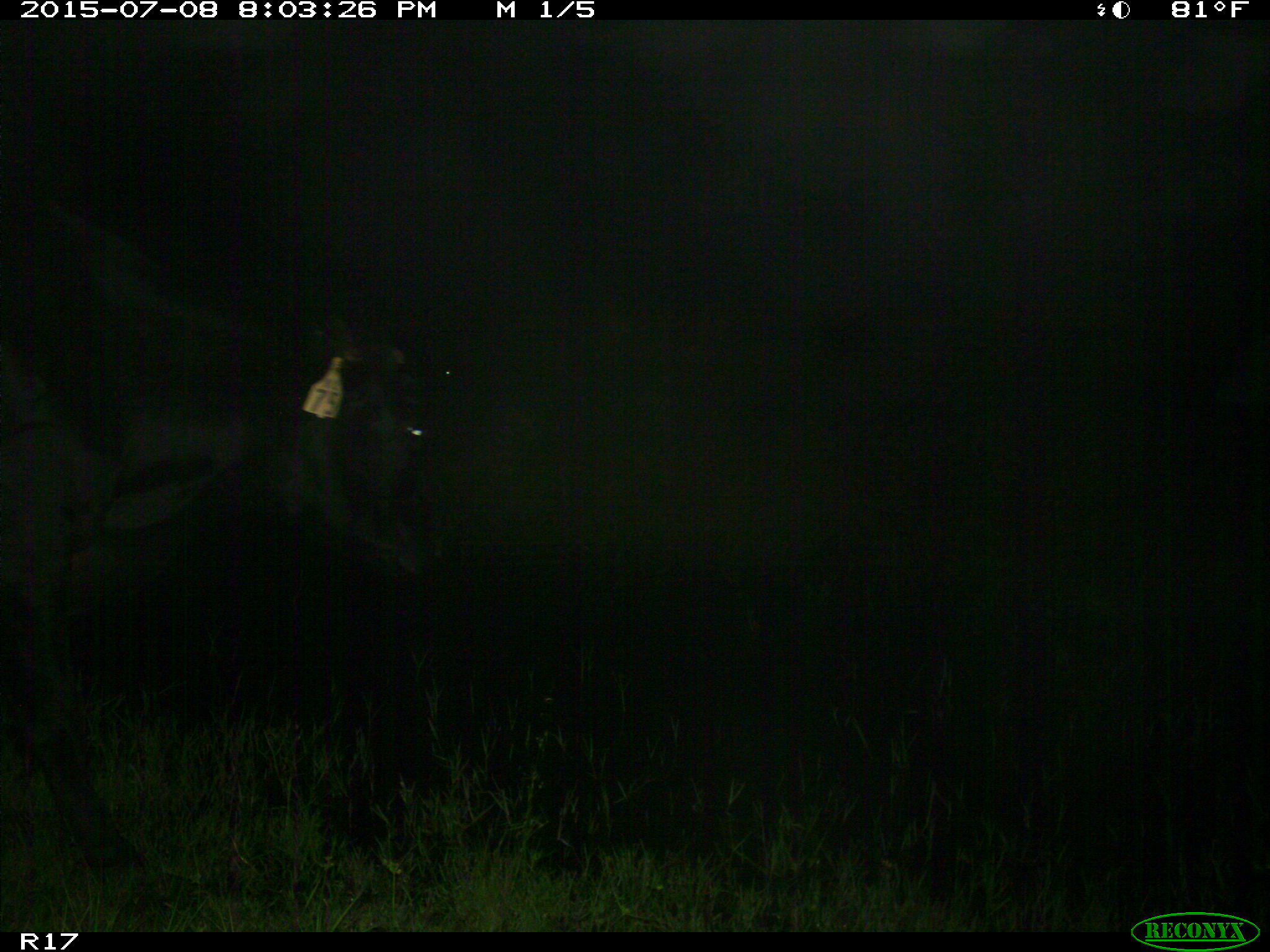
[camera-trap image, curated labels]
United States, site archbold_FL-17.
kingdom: Animalia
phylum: Chordata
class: Mammalia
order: Artiodactyla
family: Bovidae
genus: Bos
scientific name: Bos taurus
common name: domestic cow